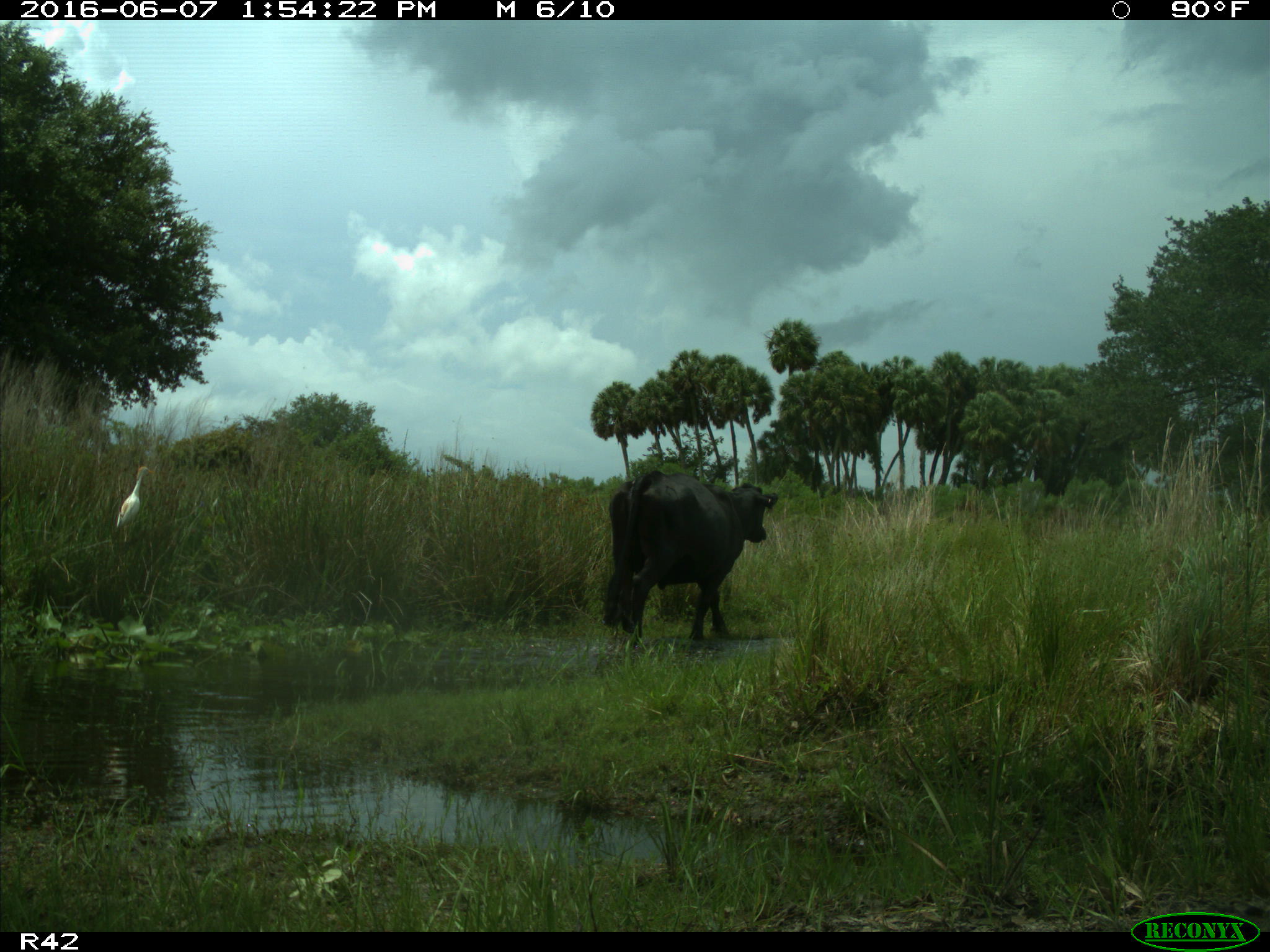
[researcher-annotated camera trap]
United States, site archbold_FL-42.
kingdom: Animalia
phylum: Chordata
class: Mammalia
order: Artiodactyla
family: Bovidae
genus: Bos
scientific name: Bos taurus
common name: domestic cow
Bos taurus (domestic cow).